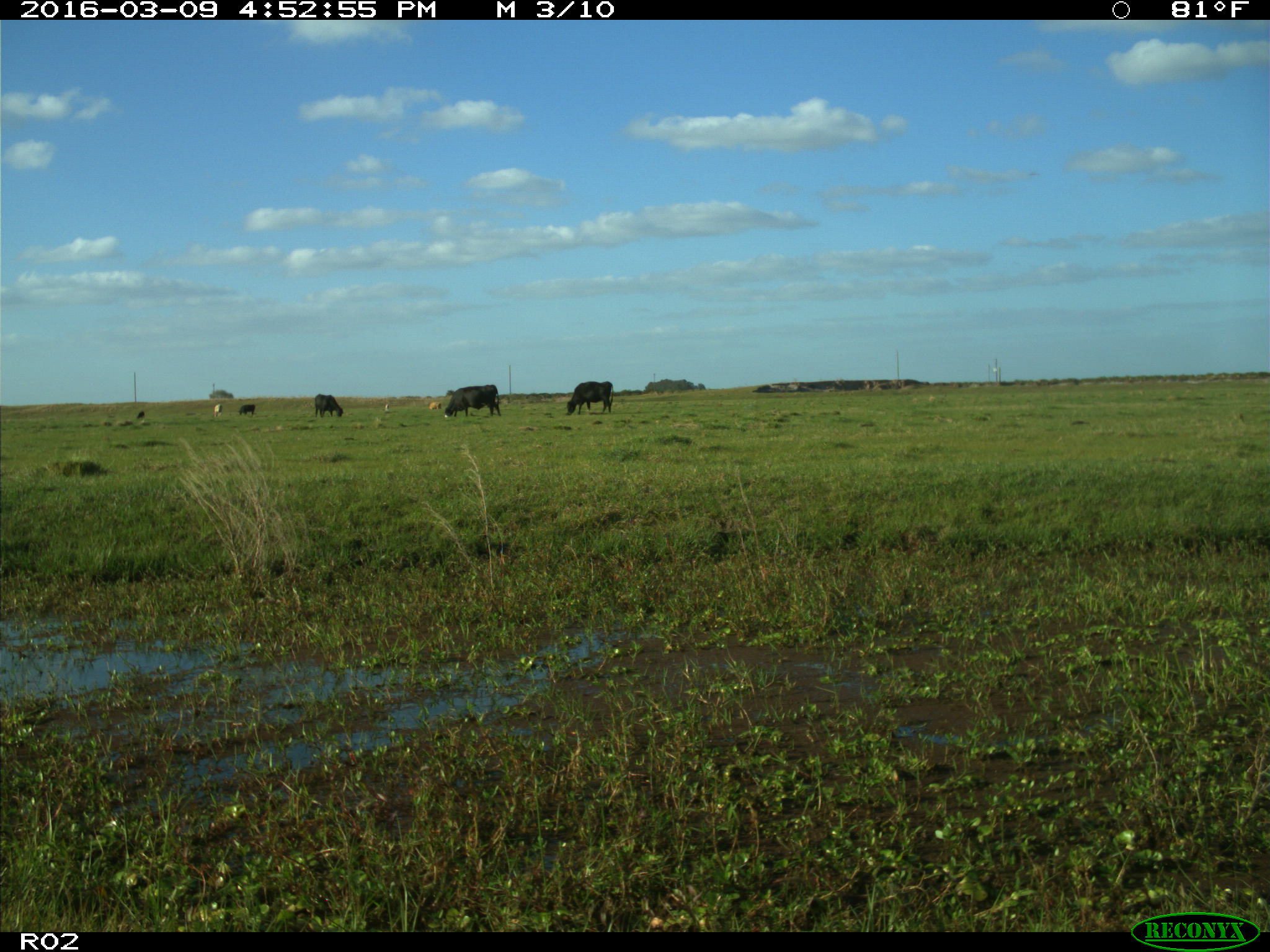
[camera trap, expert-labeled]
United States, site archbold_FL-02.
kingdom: Animalia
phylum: Chordata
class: Mammalia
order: Artiodactyla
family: Bovidae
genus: Bos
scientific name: Bos taurus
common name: domestic cow